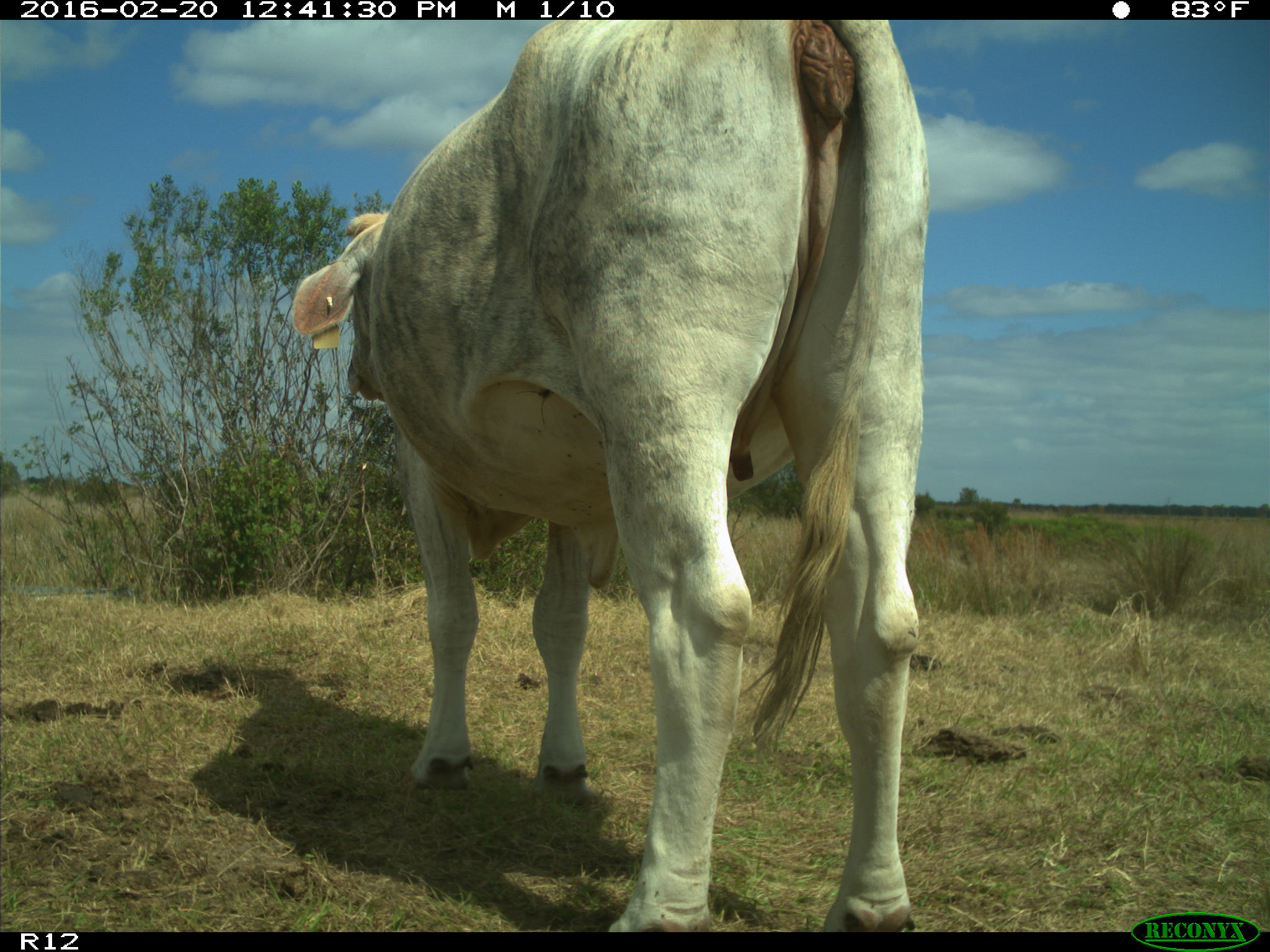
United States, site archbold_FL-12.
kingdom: Animalia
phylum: Chordata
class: Mammalia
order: Artiodactyla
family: Bovidae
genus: Bos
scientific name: Bos taurus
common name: domestic cow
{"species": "Bos taurus (domestic cow)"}